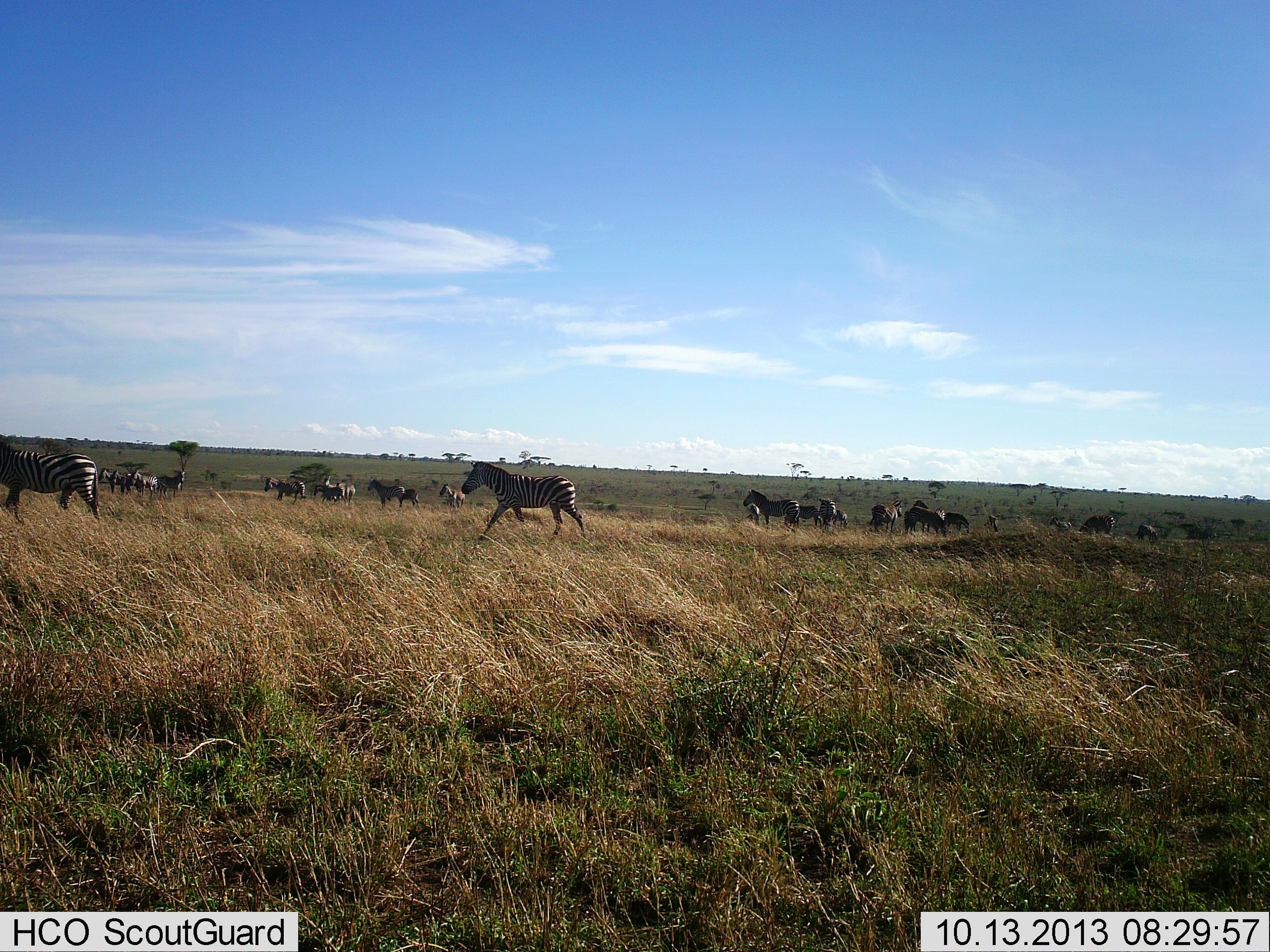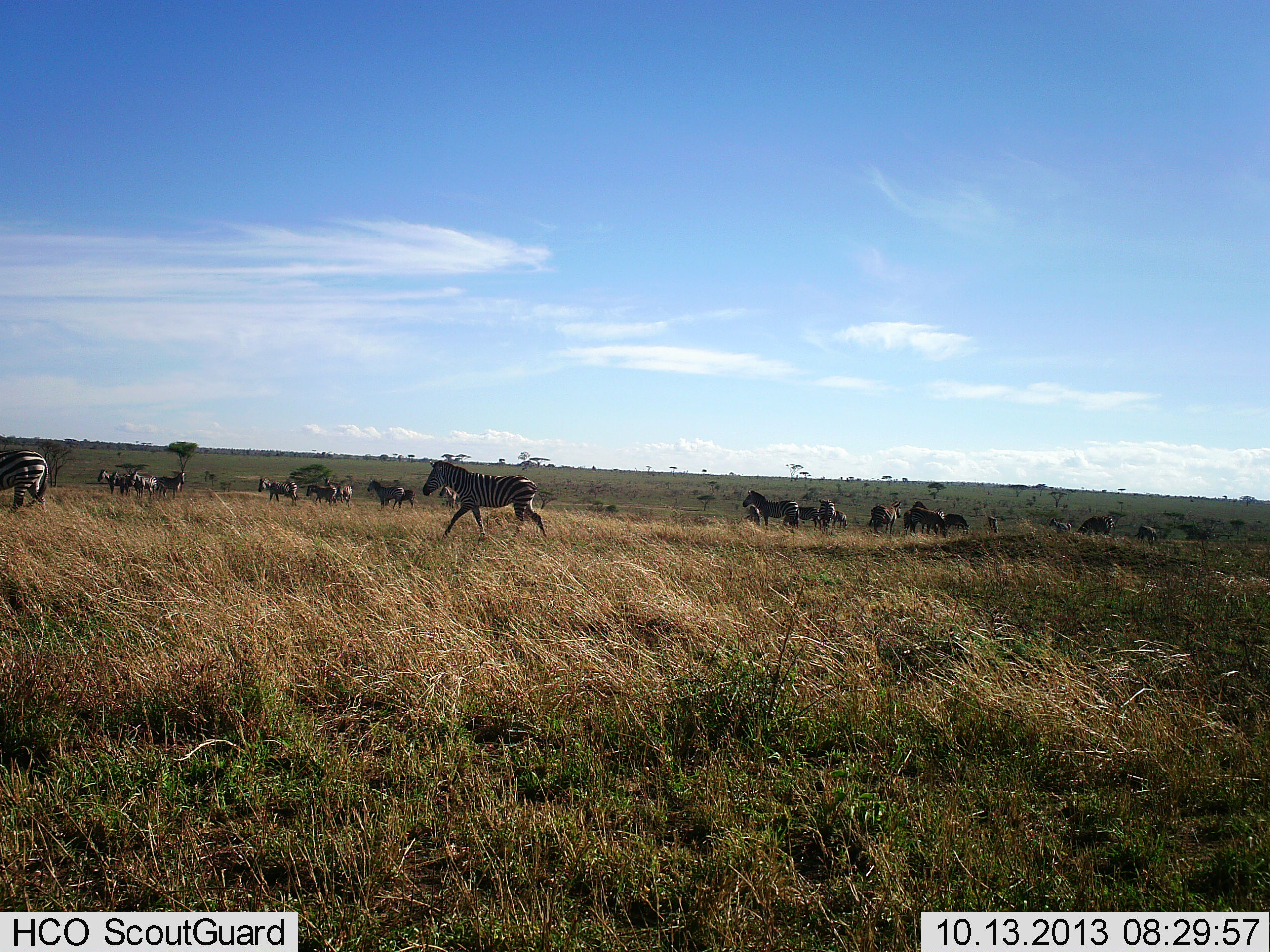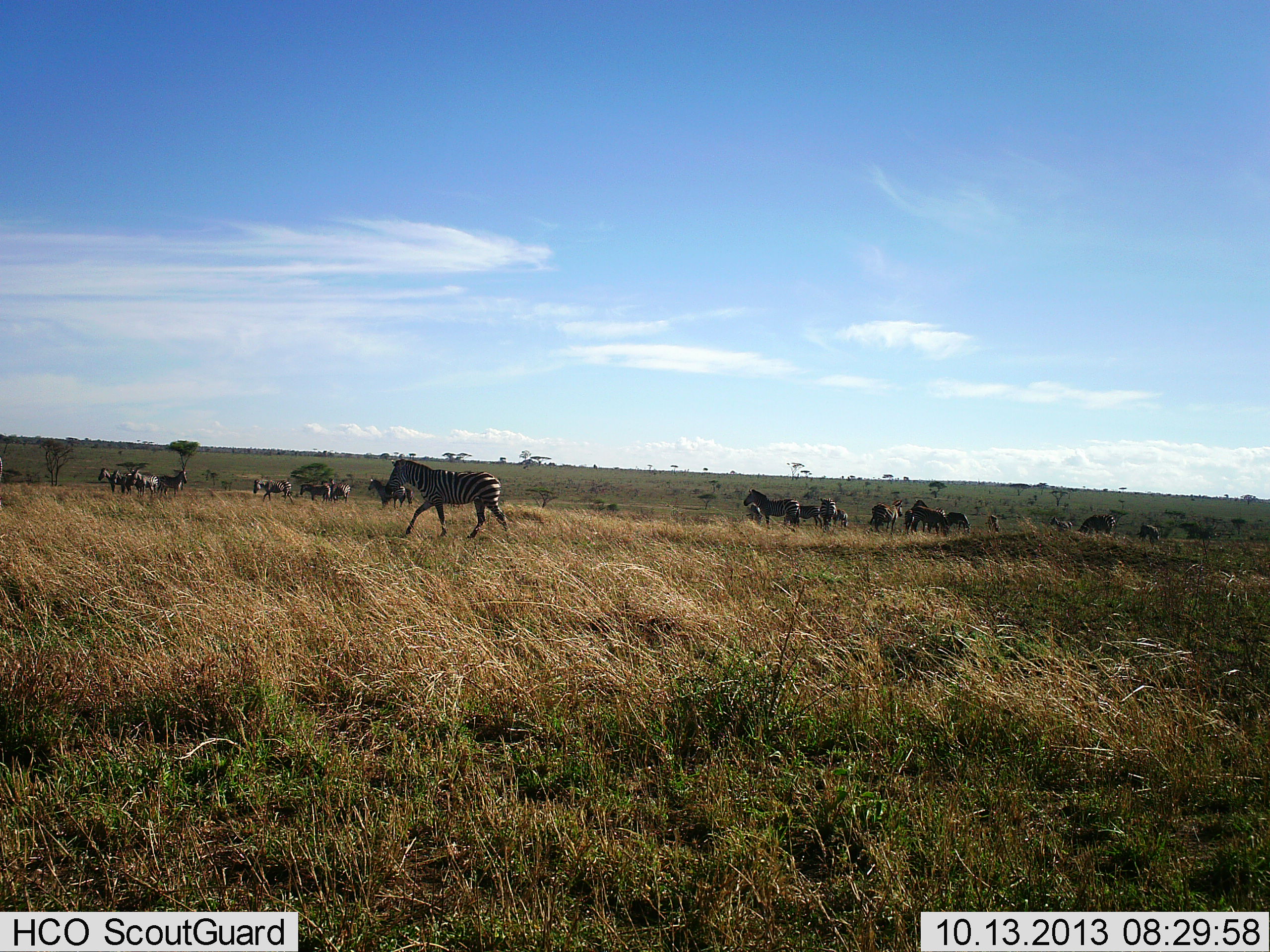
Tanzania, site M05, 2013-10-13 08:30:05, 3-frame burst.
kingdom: Animalia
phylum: Chordata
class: Mammalia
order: Perissodactyla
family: Equidae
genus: Equus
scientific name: Equus quagga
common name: plains zebra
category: zebra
Zebra (plains zebra) (Equus quagga), count 11-50. Behavior (volunteer vote fractions): standing 60%, resting 13%, moving 100%, interacting 7%. Young present (vote fraction): 7%. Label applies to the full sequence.